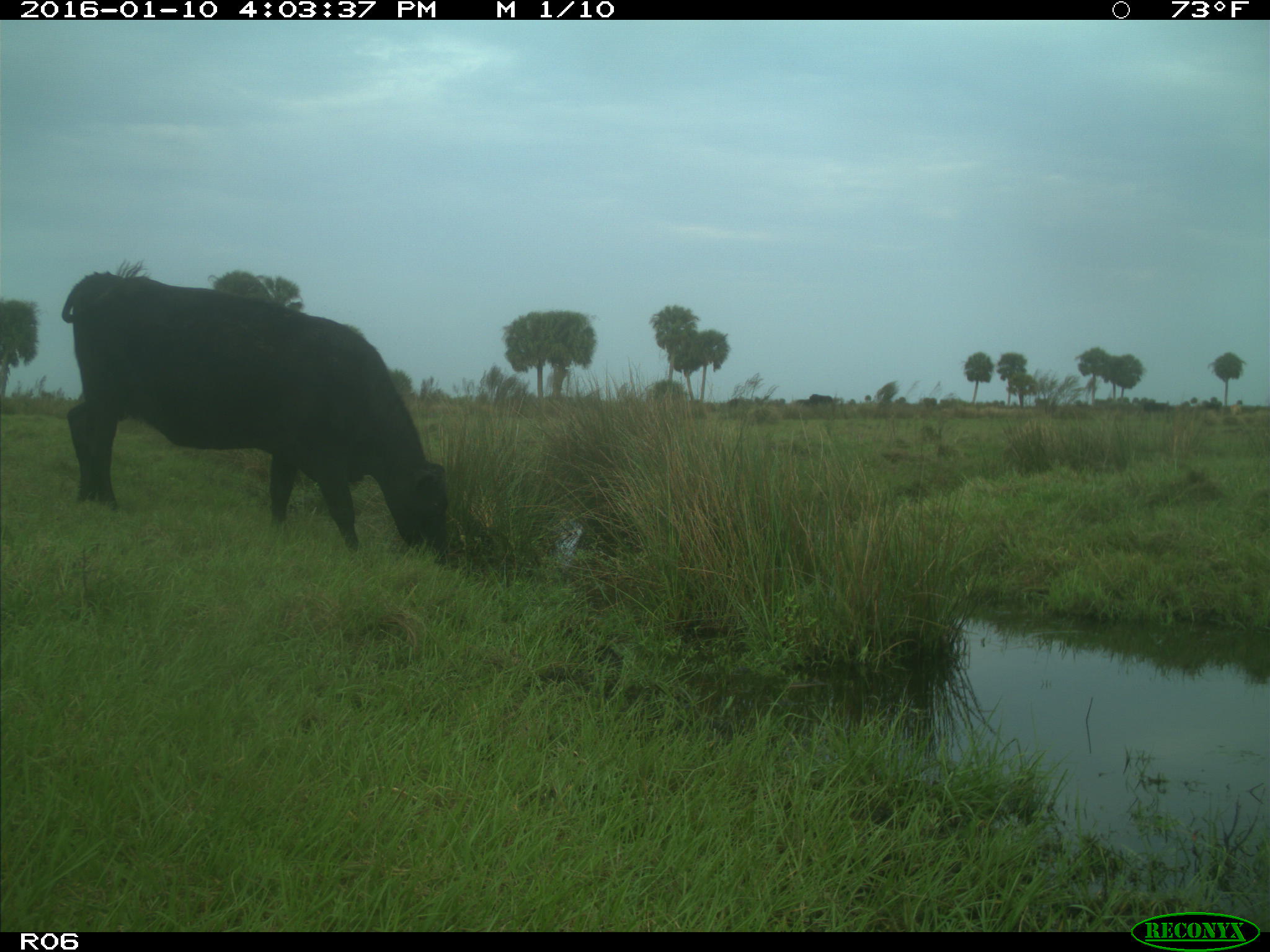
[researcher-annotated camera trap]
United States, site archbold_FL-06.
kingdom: Animalia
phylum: Chordata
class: Mammalia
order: Artiodactyla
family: Bovidae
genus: Bos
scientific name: Bos taurus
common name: domestic cow